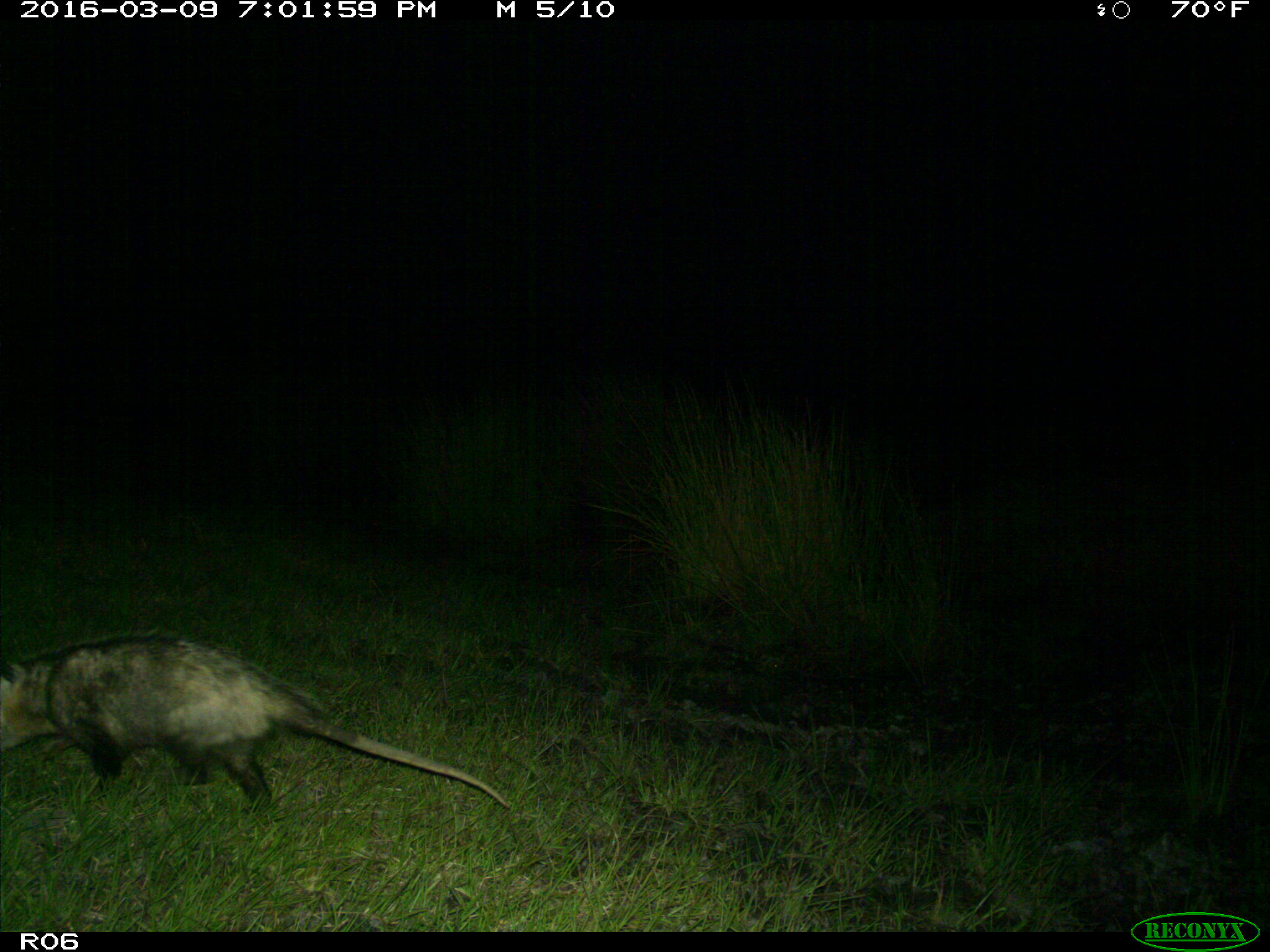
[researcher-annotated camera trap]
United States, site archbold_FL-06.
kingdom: Animalia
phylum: Chordata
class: Mammalia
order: Didelphimorphia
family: Didelphidae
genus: Didelphis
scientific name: Didelphis virginiana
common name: virginia opossum